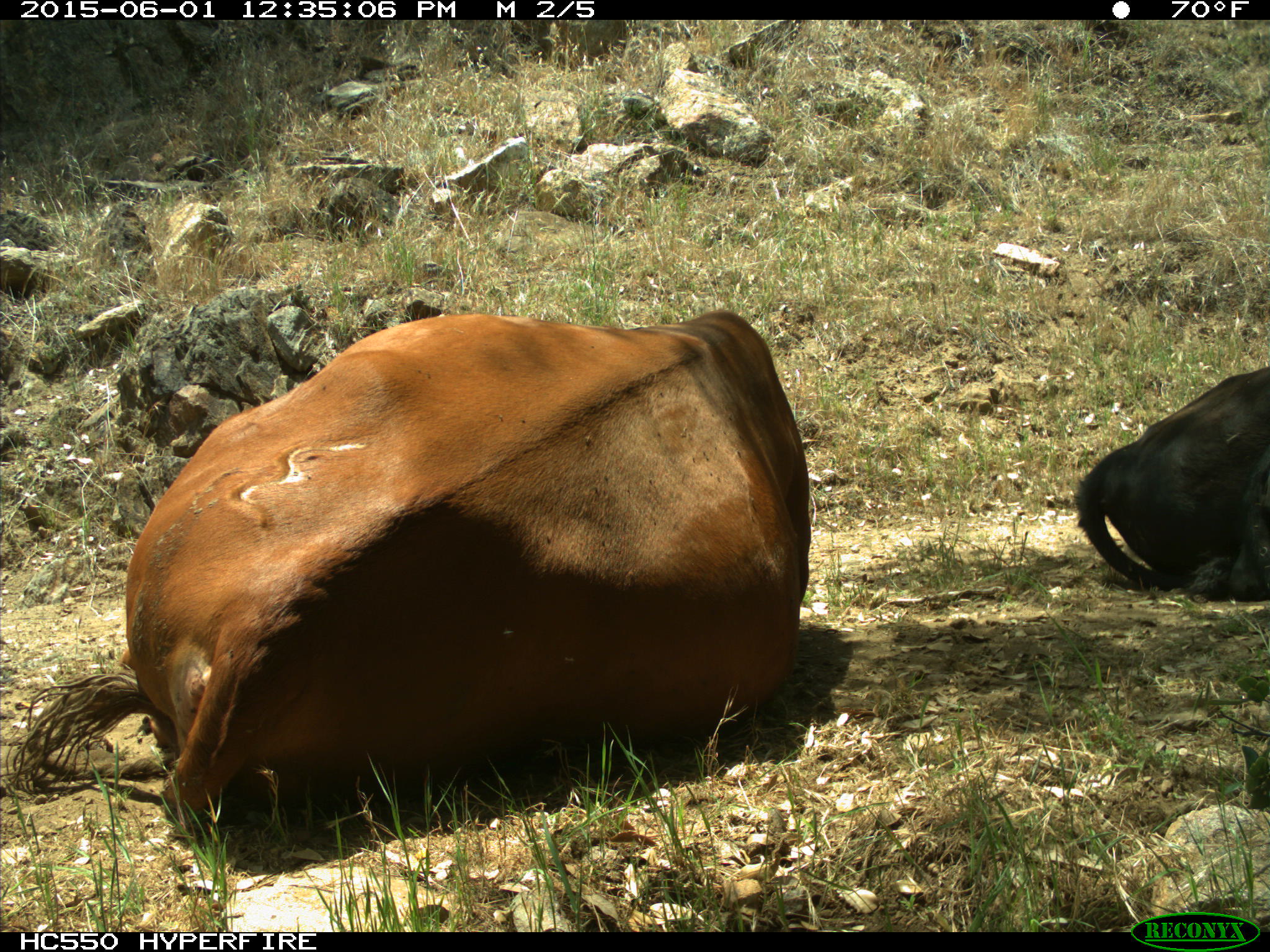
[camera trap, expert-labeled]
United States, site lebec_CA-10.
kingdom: Animalia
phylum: Chordata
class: Mammalia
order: Artiodactyla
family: Bovidae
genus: Bos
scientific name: Bos taurus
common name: domestic cow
Bos taurus (domestic cow).